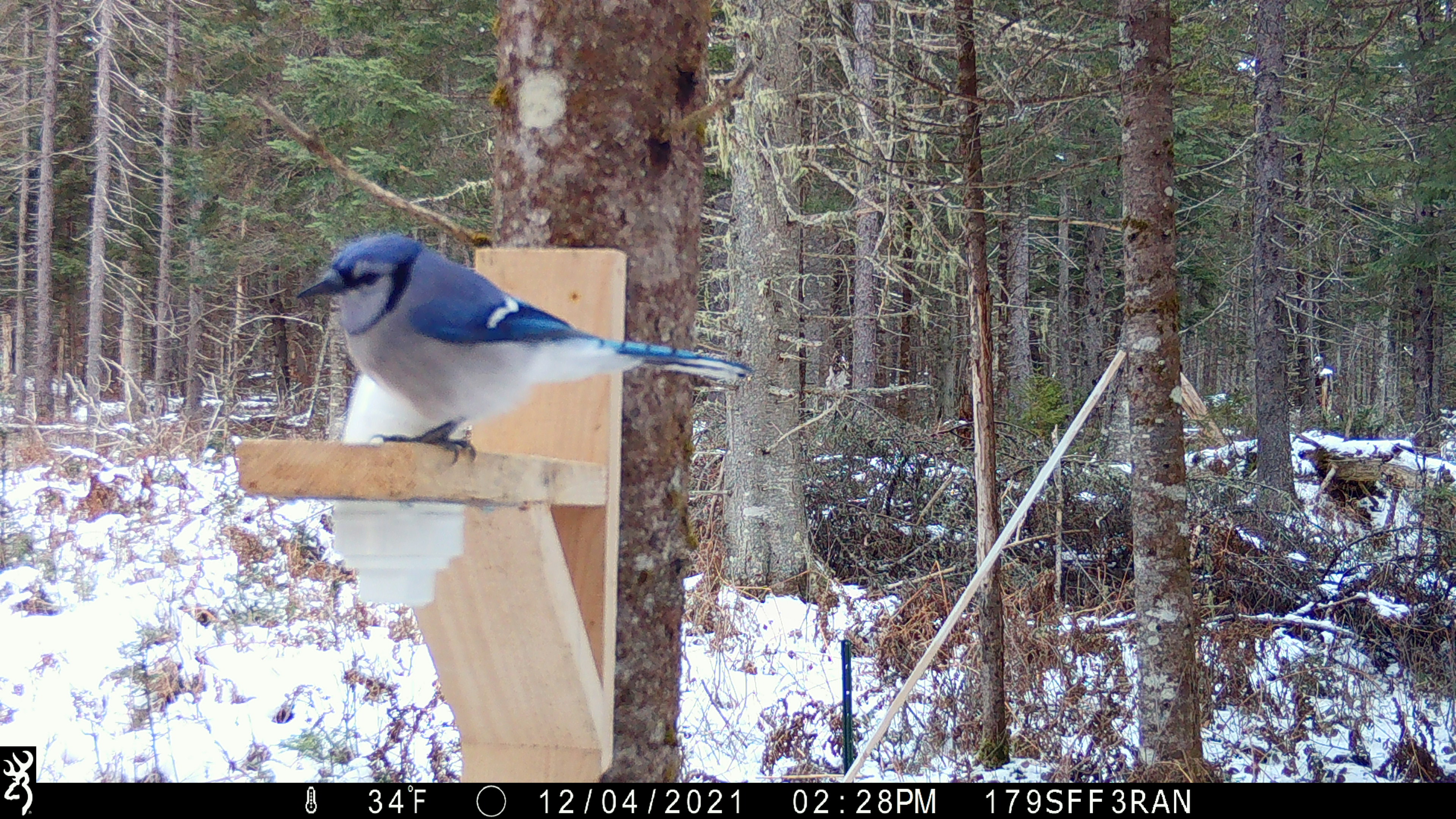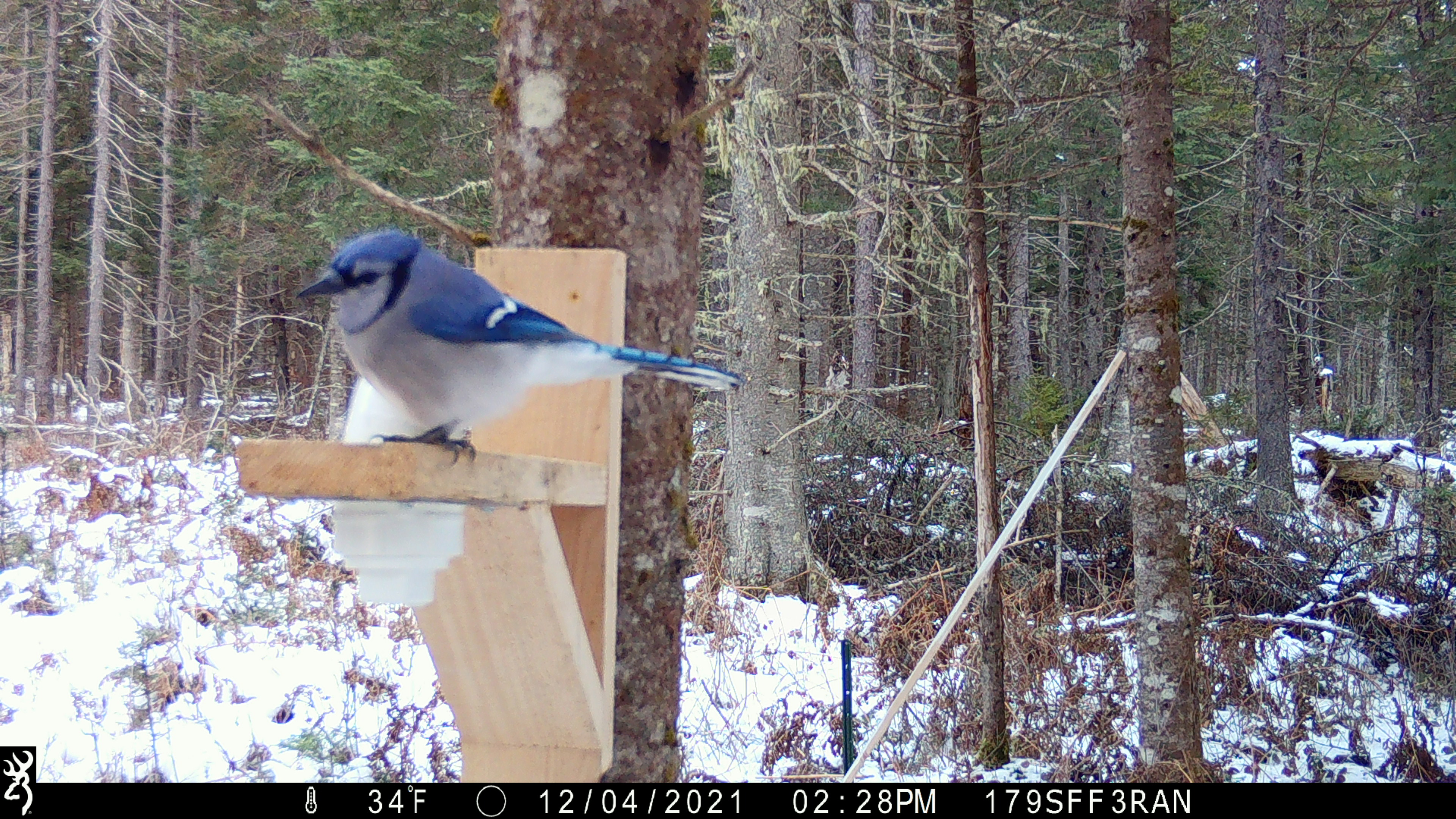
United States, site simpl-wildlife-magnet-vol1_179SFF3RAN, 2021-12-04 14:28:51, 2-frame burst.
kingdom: Animalia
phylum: Chordata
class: Aves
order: Passeriformes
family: Corvidae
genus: Cyanocitta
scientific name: Cyanocitta cristata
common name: blue jay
Blue jay (Cyanocitta cristata).